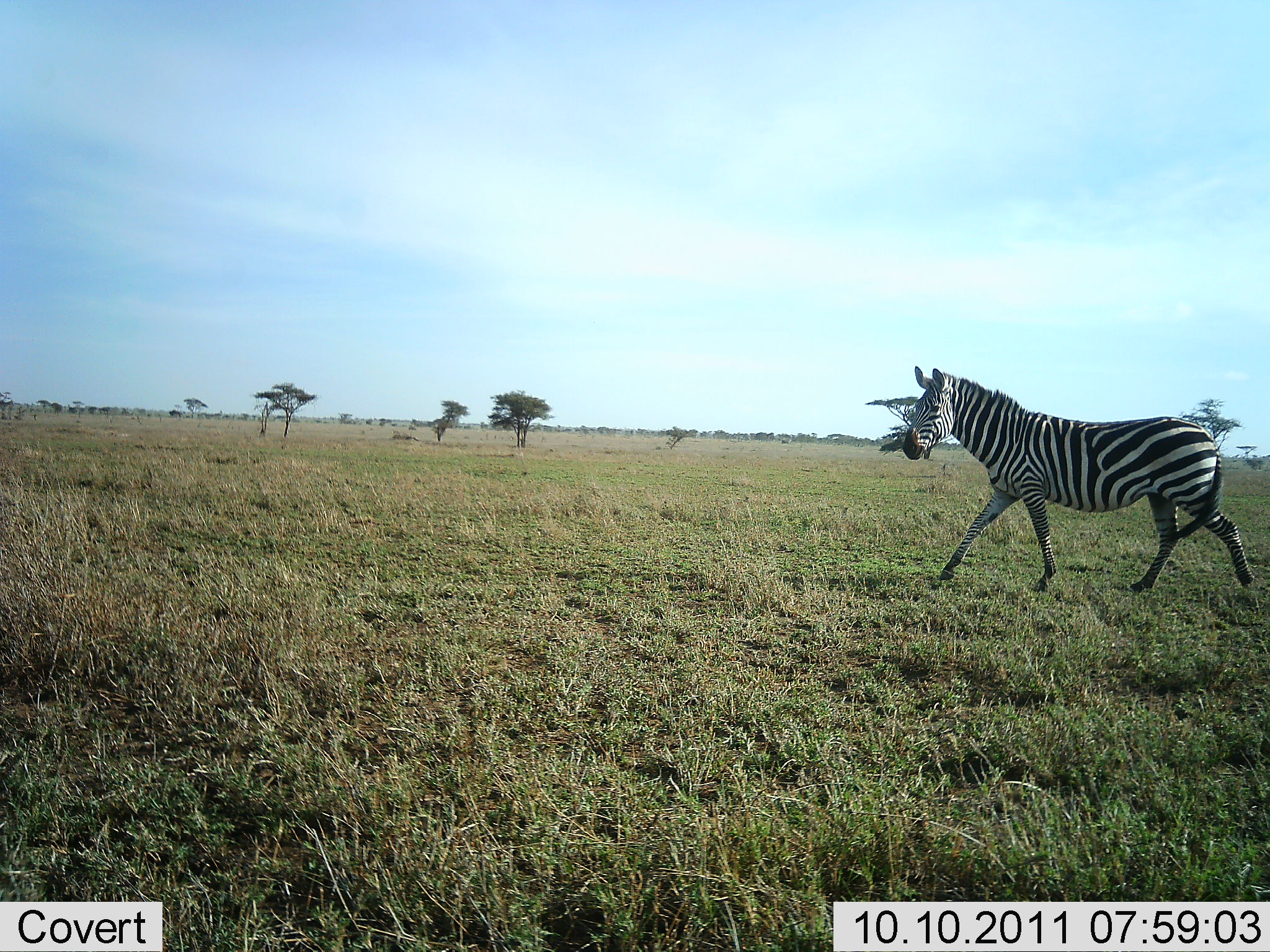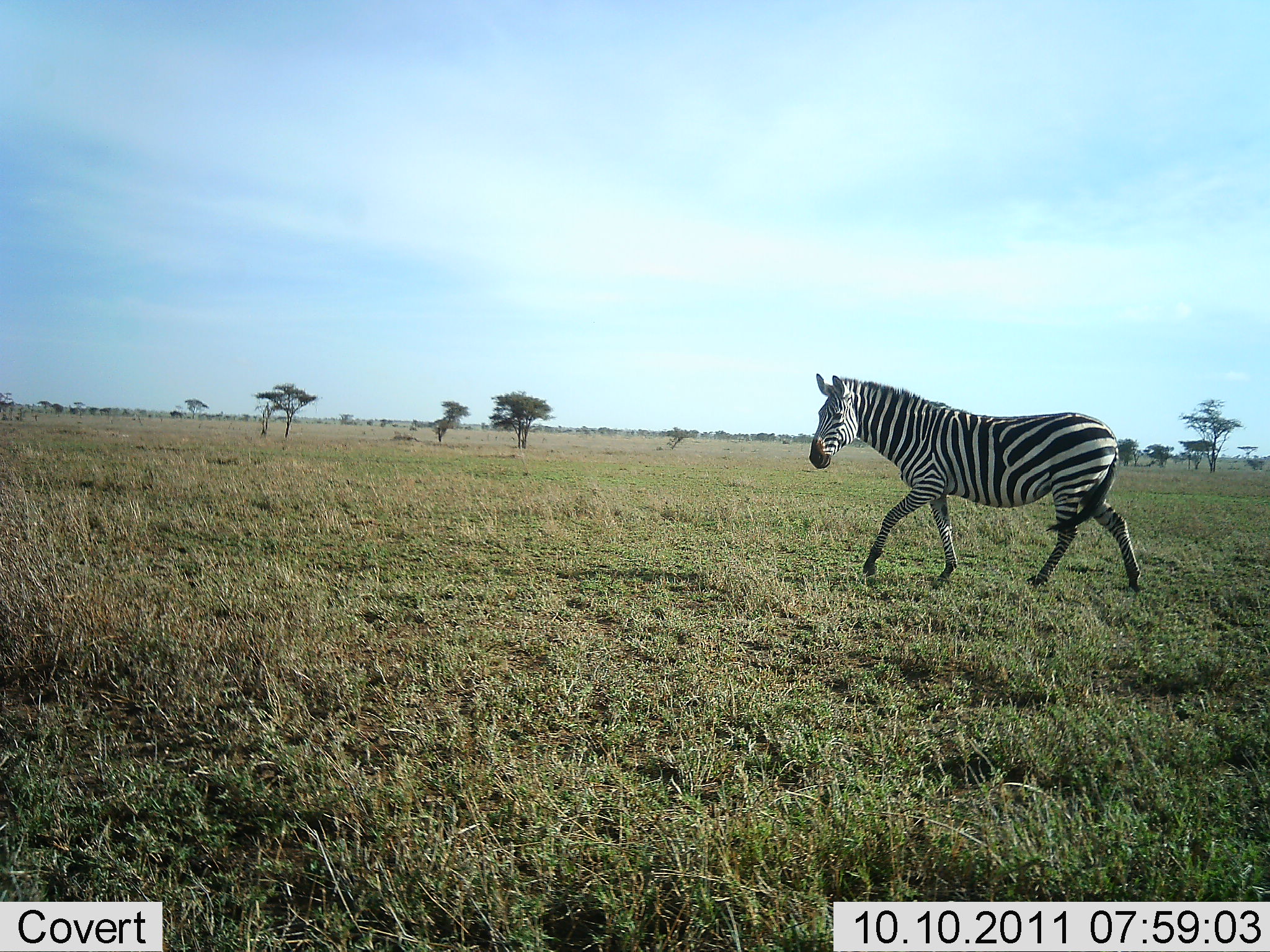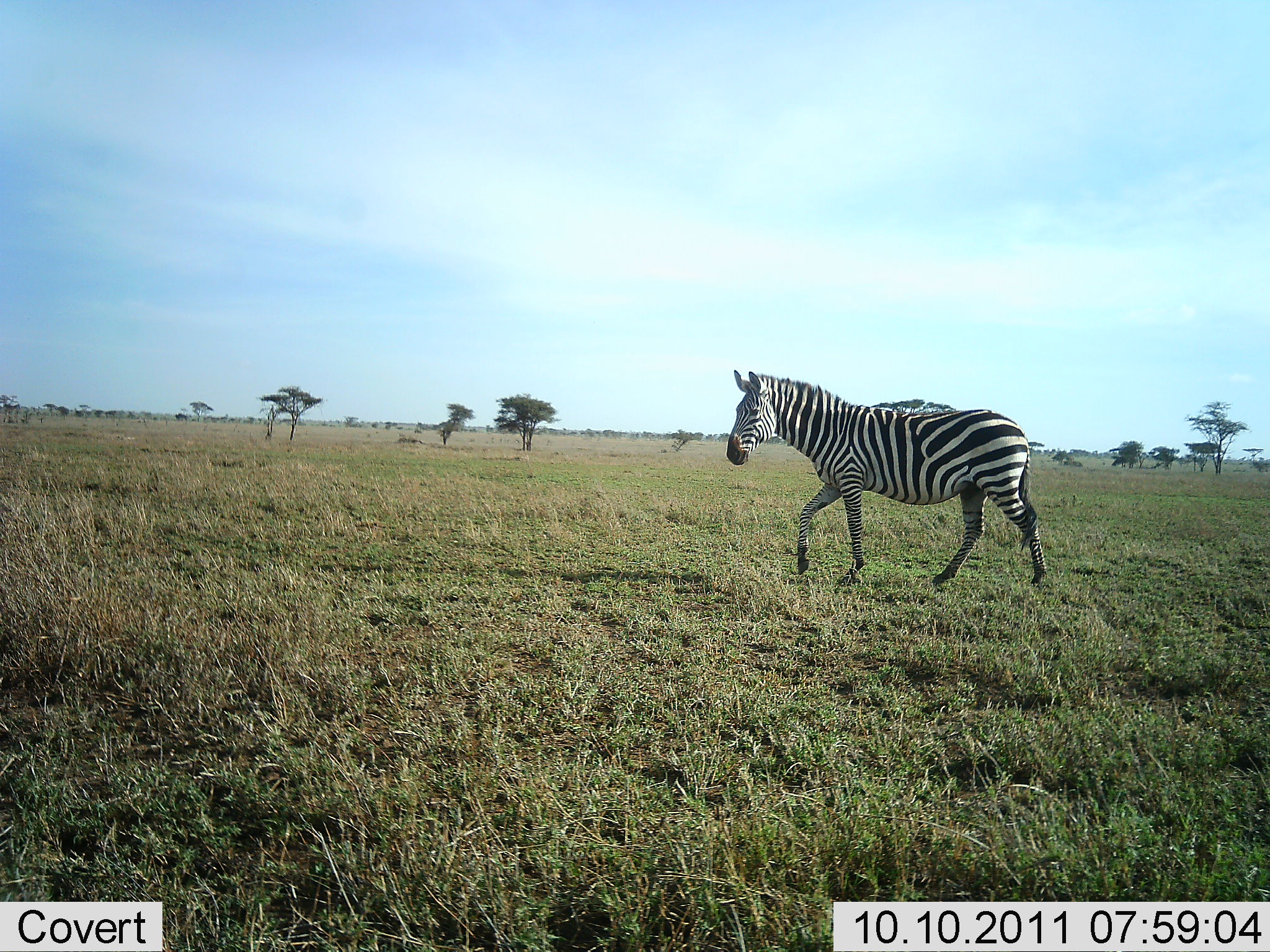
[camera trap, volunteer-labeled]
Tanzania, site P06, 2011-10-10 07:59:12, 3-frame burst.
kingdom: Animalia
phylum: Chordata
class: Mammalia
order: Perissodactyla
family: Equidae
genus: Equus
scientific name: Equus quagga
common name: plains zebra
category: zebra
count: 1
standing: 0%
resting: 0%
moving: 100%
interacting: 0%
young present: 0%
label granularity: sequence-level